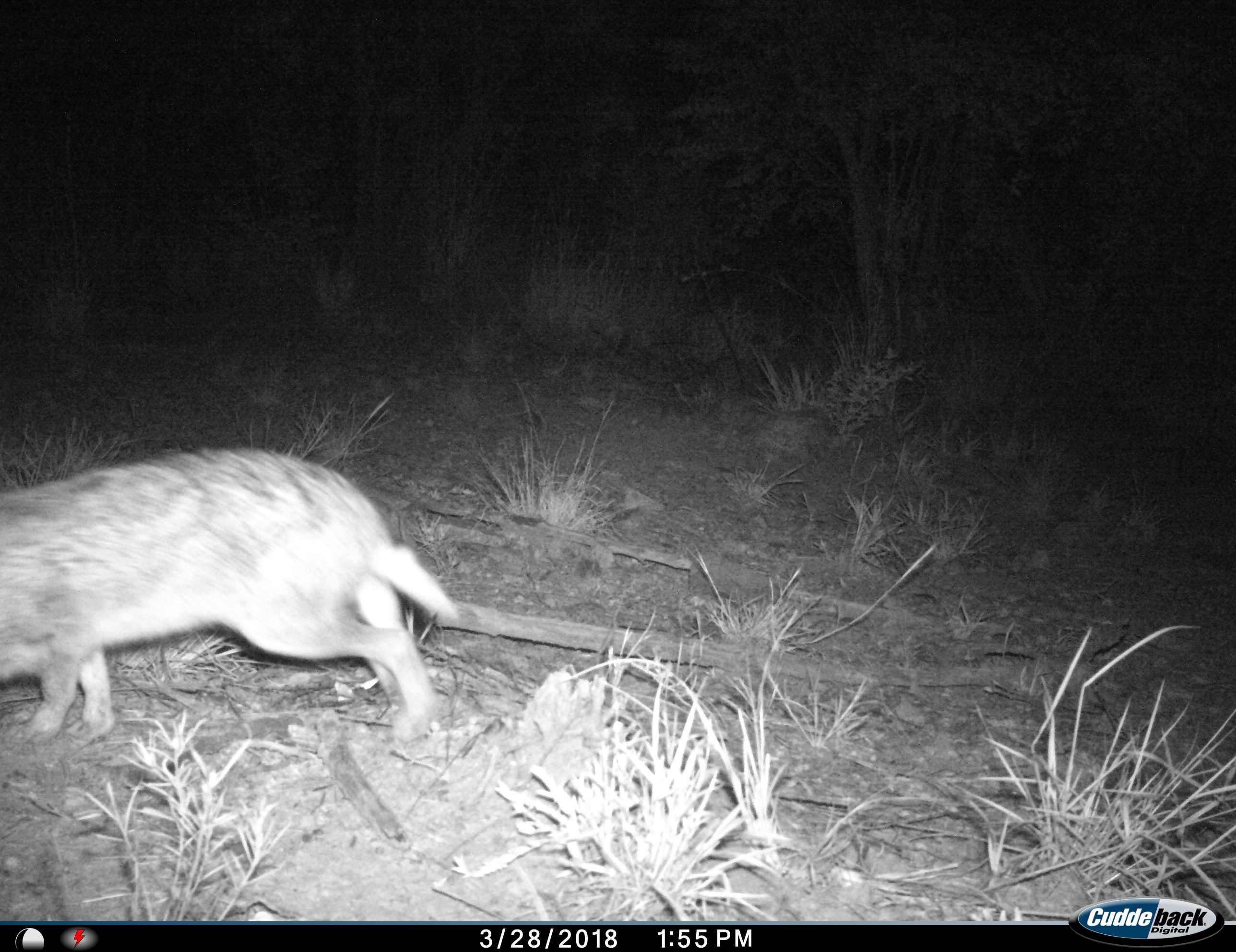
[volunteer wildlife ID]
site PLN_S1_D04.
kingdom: Animalia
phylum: Chordata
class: Mammalia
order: Lagomorpha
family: Leporidae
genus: Lepus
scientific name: Lepus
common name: hare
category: hareunknown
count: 1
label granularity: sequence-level